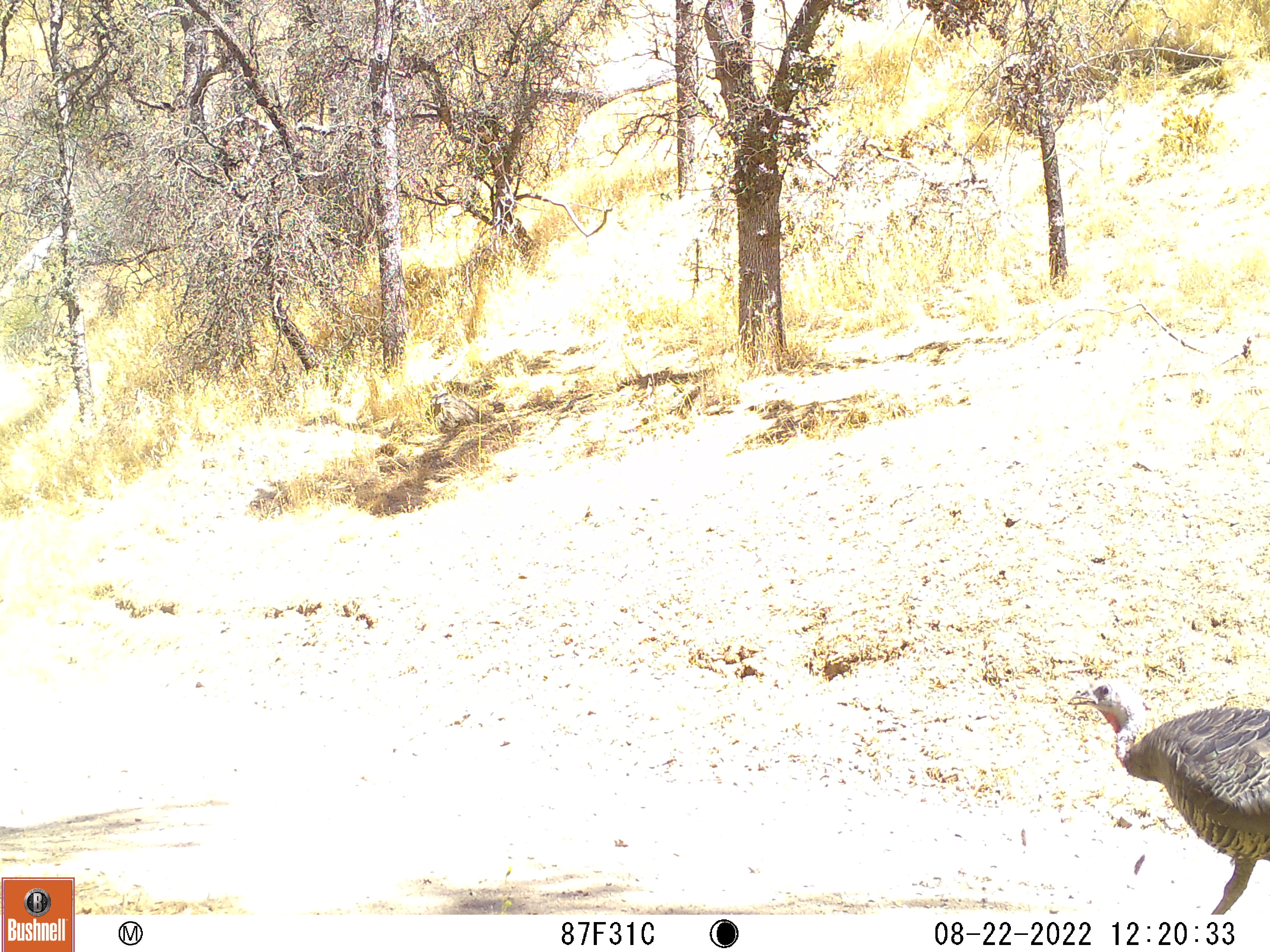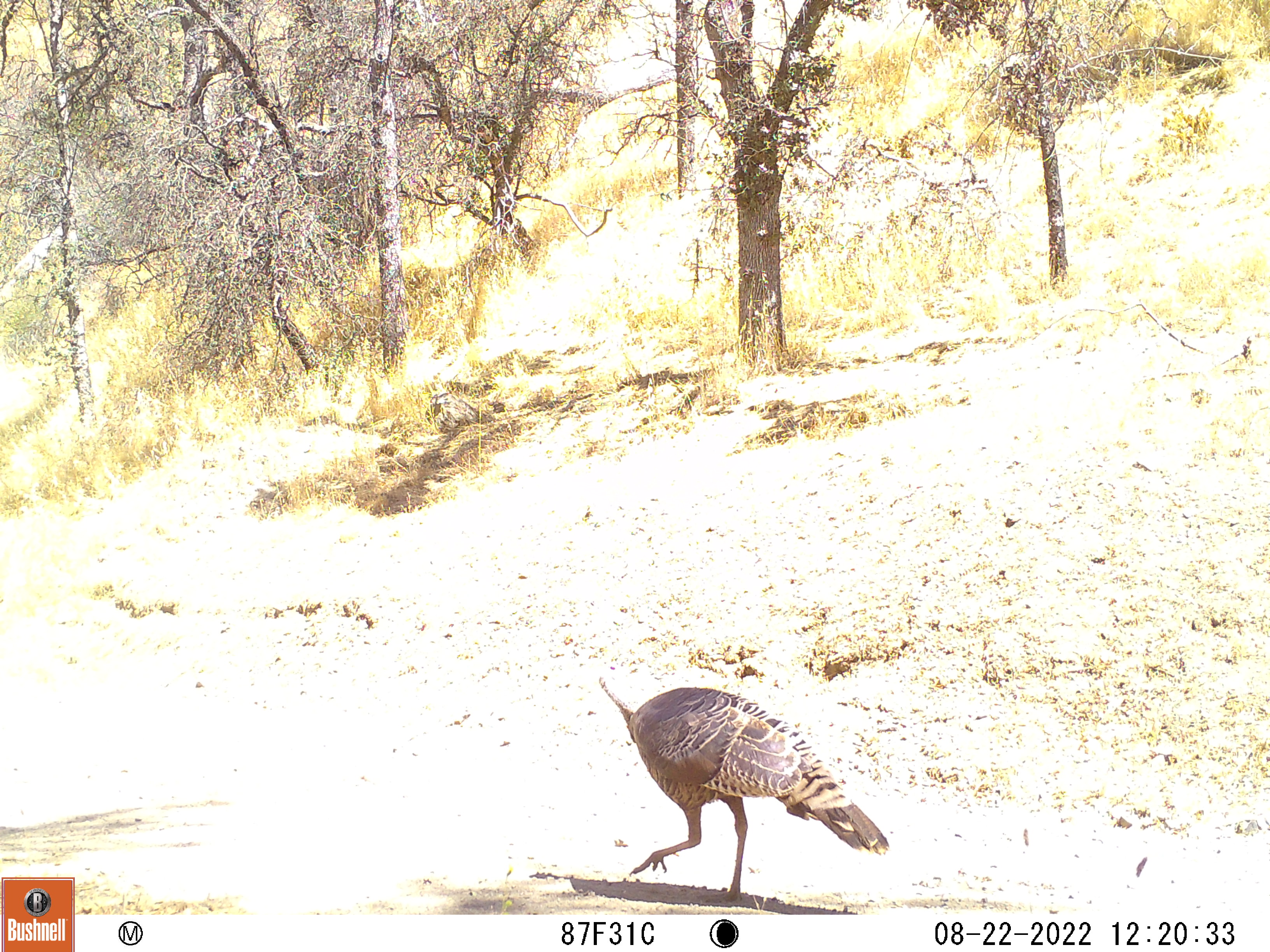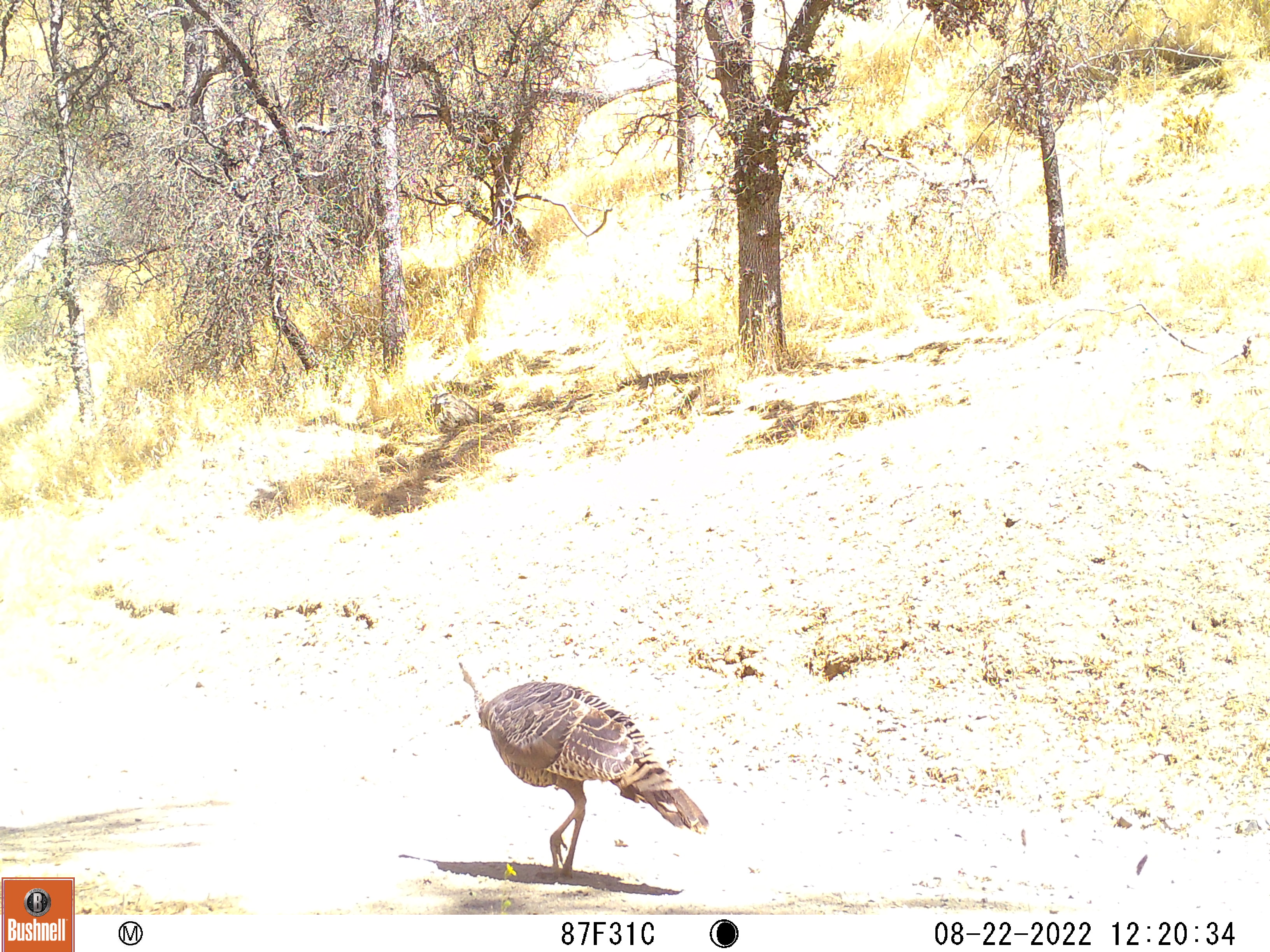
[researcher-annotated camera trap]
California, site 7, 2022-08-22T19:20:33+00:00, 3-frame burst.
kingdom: Animalia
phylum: Chordata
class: Aves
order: Galliformes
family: Phasianidae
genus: Meleagris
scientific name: Meleagris gallopavo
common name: turkey